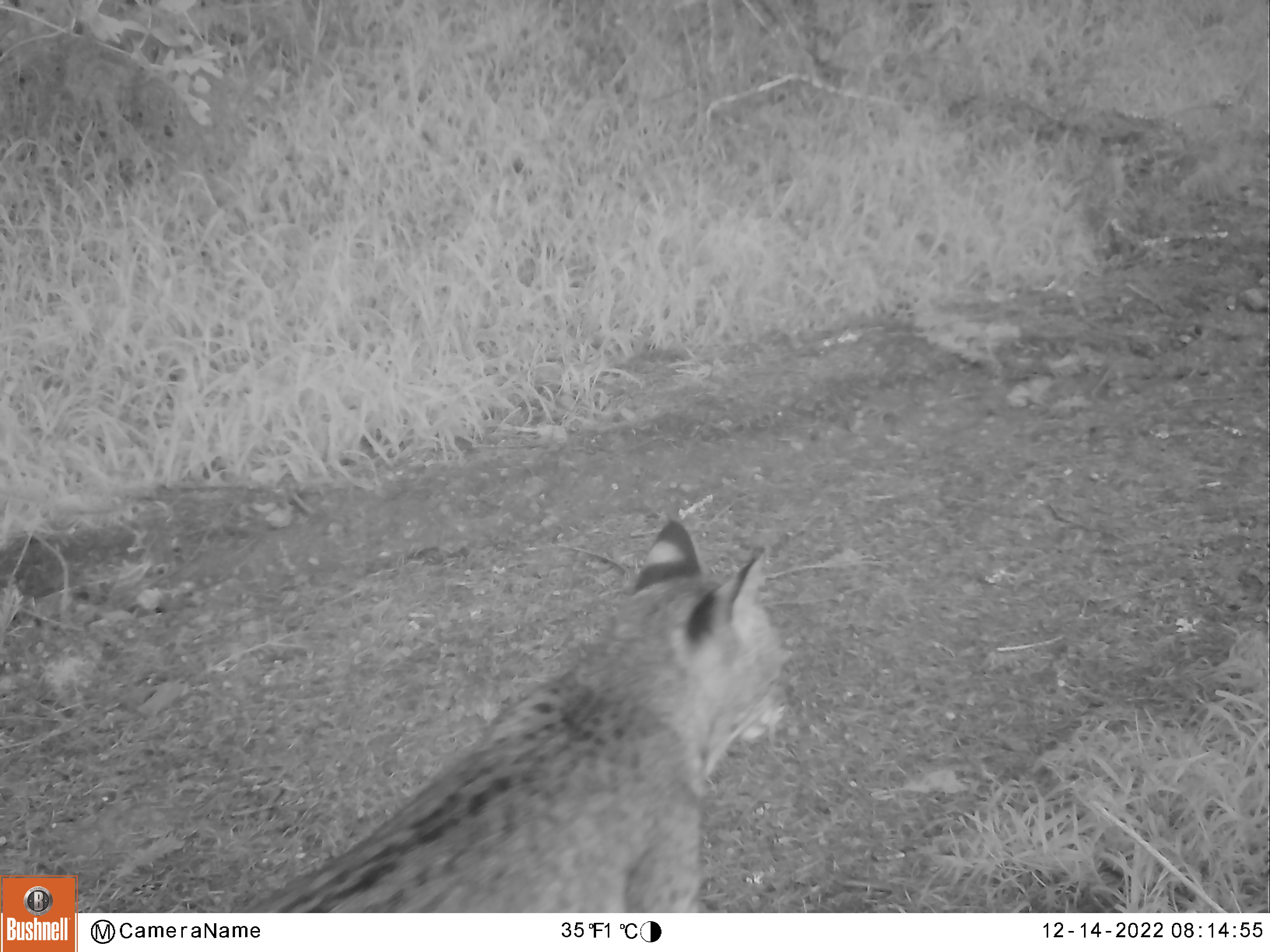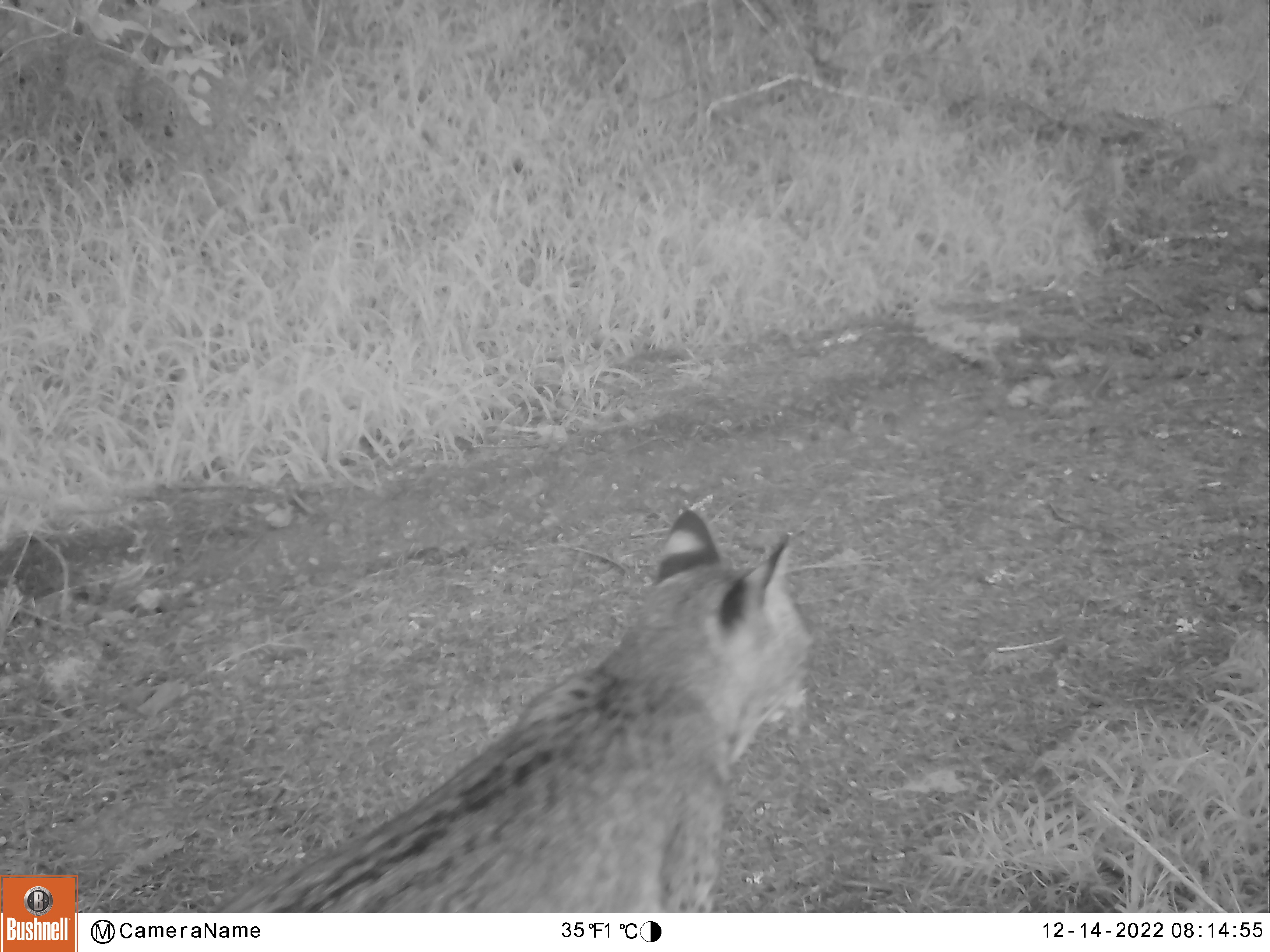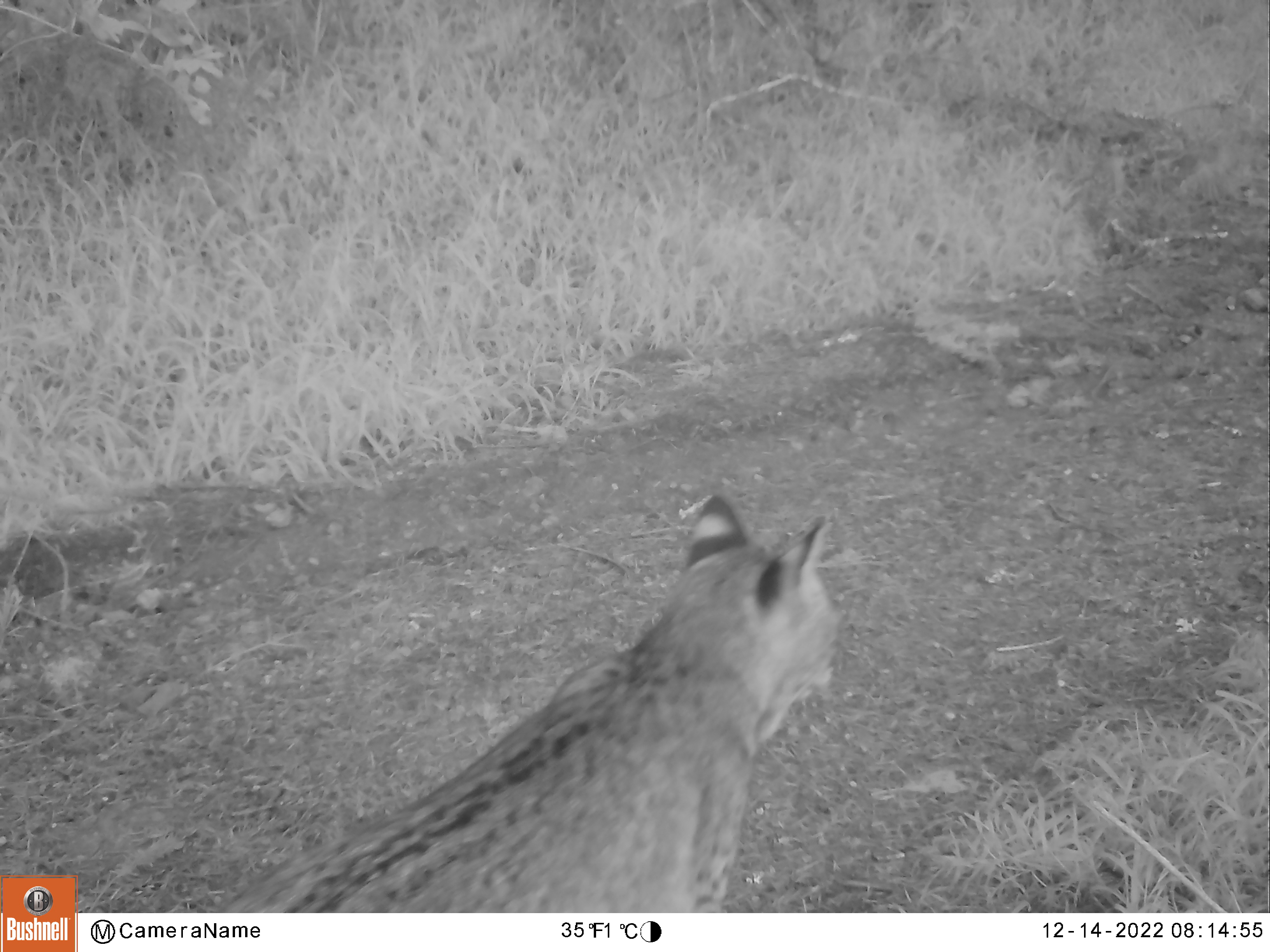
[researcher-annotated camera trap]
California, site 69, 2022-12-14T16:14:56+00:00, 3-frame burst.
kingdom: Animalia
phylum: Chordata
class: Mammalia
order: Carnivora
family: Felidae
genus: Lynx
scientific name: Lynx rufus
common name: bobcat